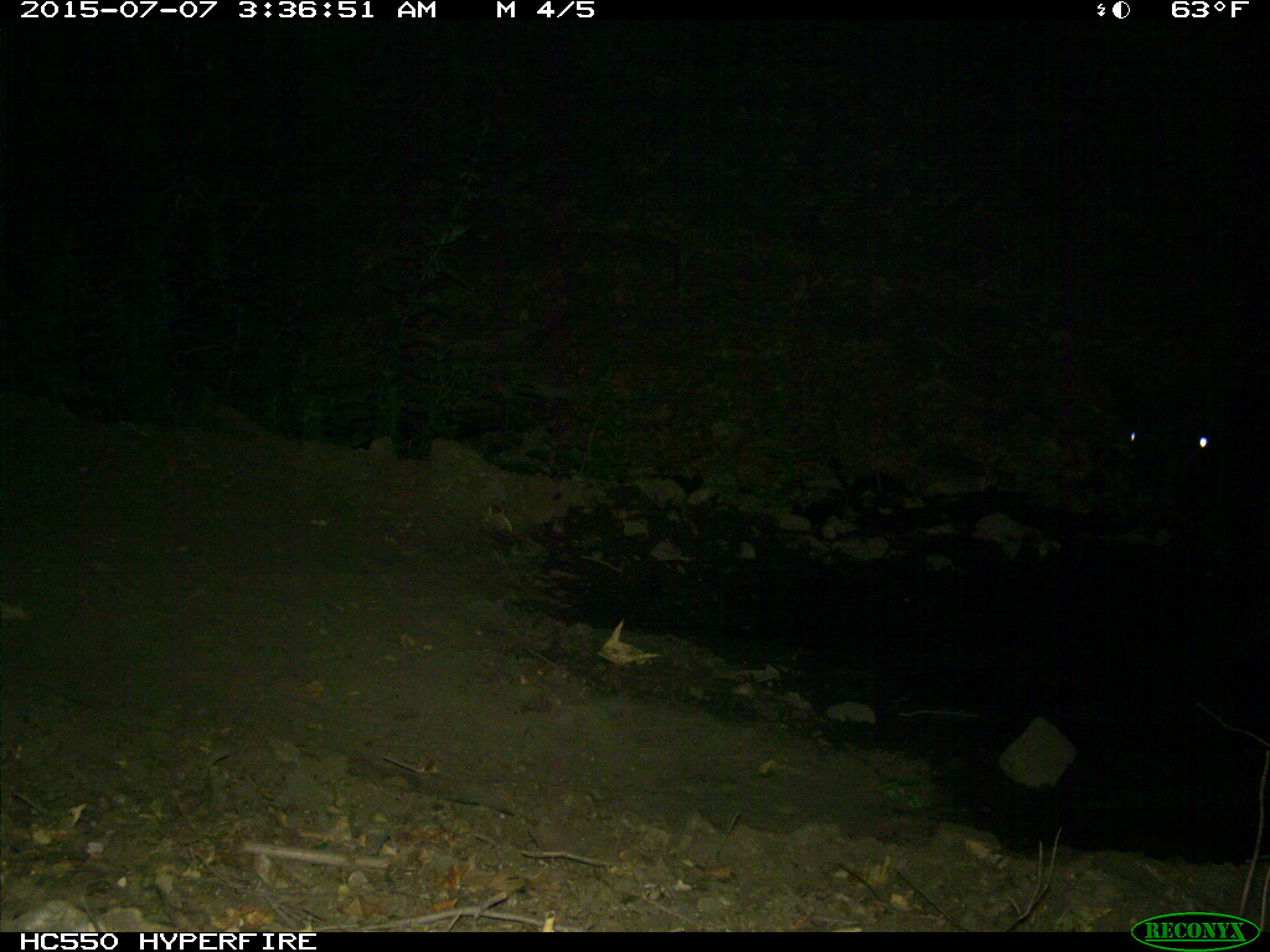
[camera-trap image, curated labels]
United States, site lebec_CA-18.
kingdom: Animalia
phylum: Chordata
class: Mammalia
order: Artiodactyla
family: Bovidae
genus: Bos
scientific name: Bos taurus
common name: domestic cow